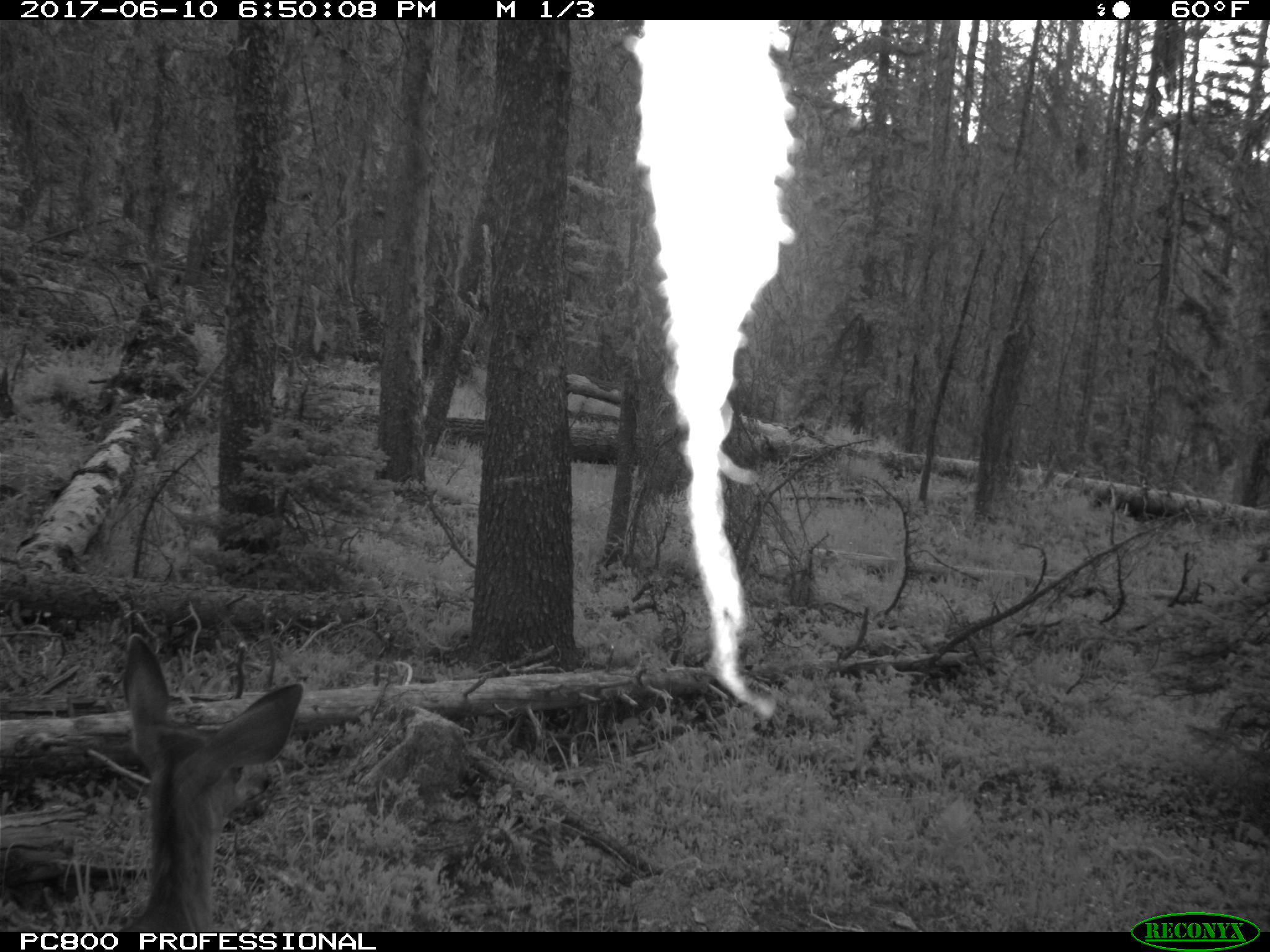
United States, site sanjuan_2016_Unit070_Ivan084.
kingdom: Animalia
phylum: Chordata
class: Mammalia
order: Artiodactyla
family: Cervidae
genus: Odocoileus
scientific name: Odocoileus hemionus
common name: mule deer